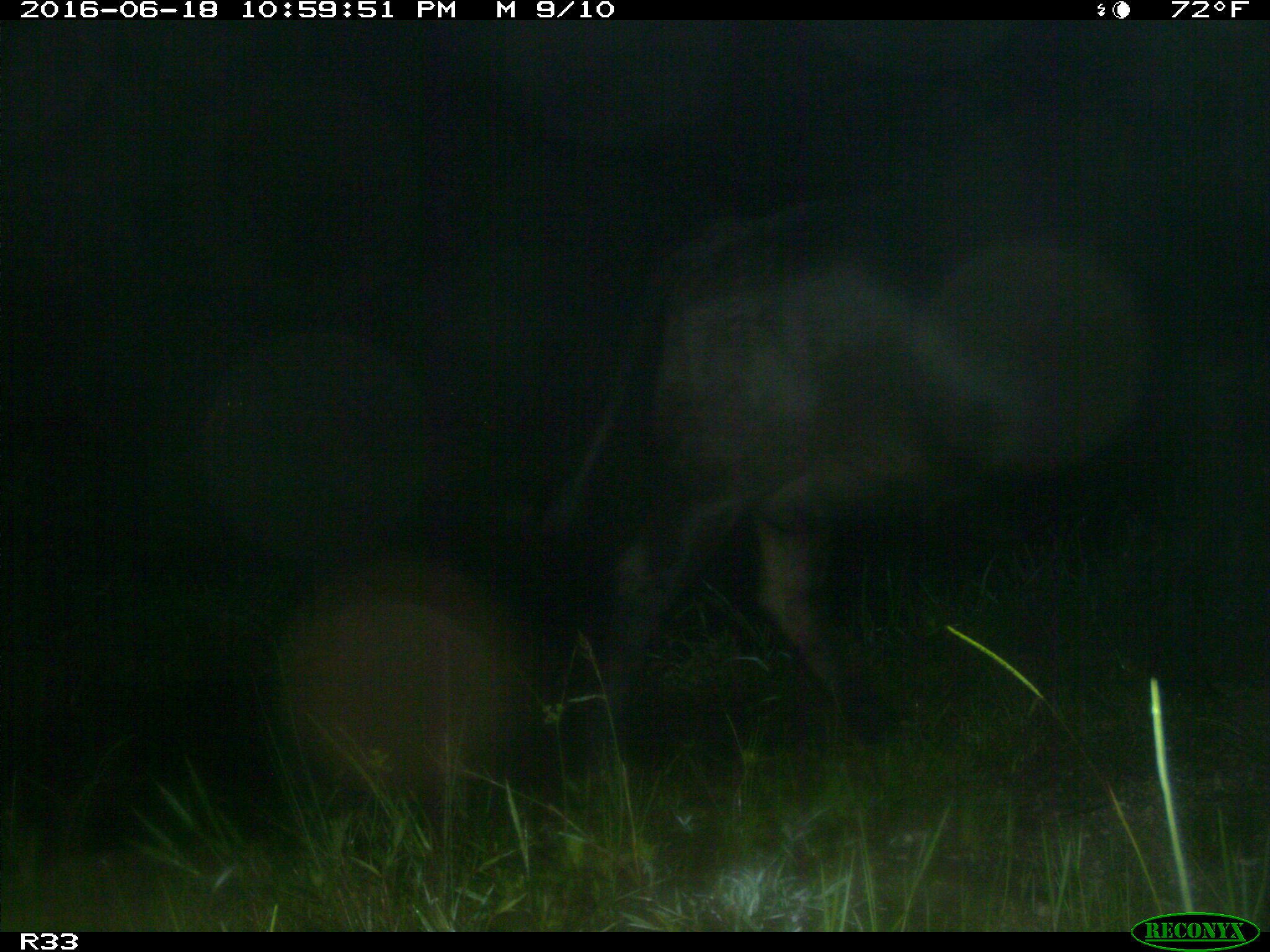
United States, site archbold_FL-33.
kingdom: Animalia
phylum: Chordata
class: Mammalia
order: Artiodactyla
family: Bovidae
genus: Bos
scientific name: Bos taurus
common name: domestic cow